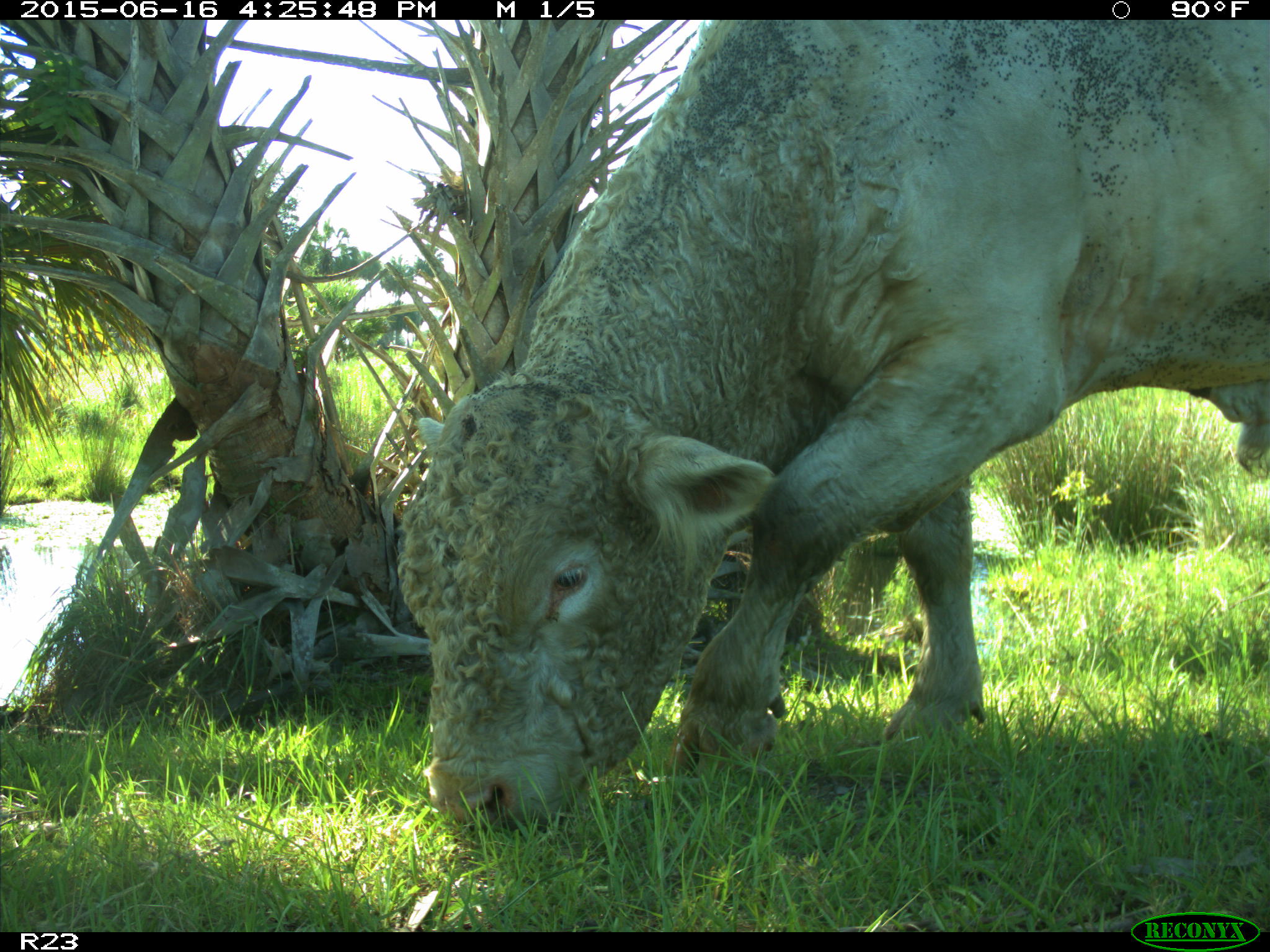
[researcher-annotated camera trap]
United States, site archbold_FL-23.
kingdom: Animalia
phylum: Chordata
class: Mammalia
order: Artiodactyla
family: Bovidae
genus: Bos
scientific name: Bos taurus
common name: domestic cow